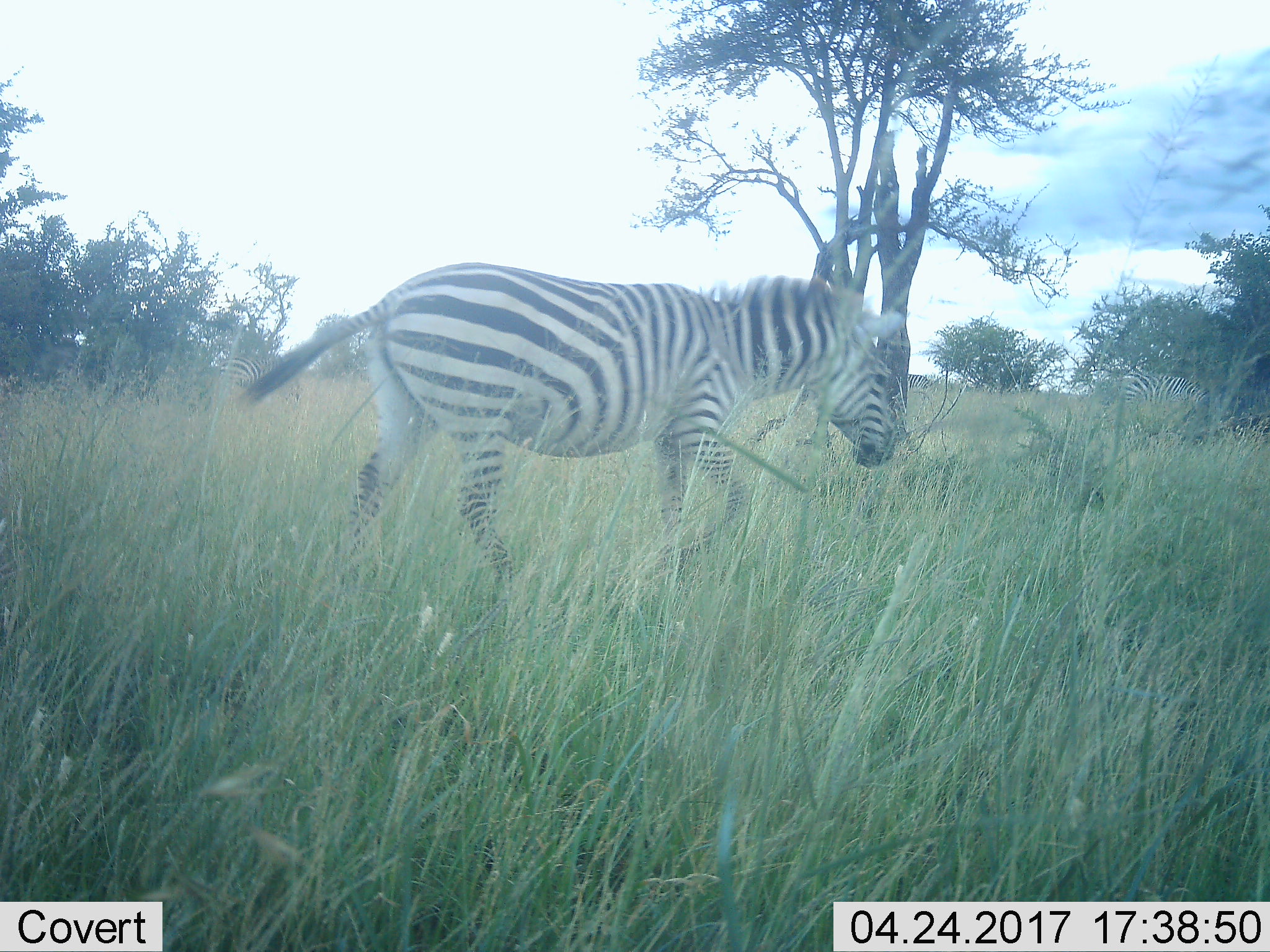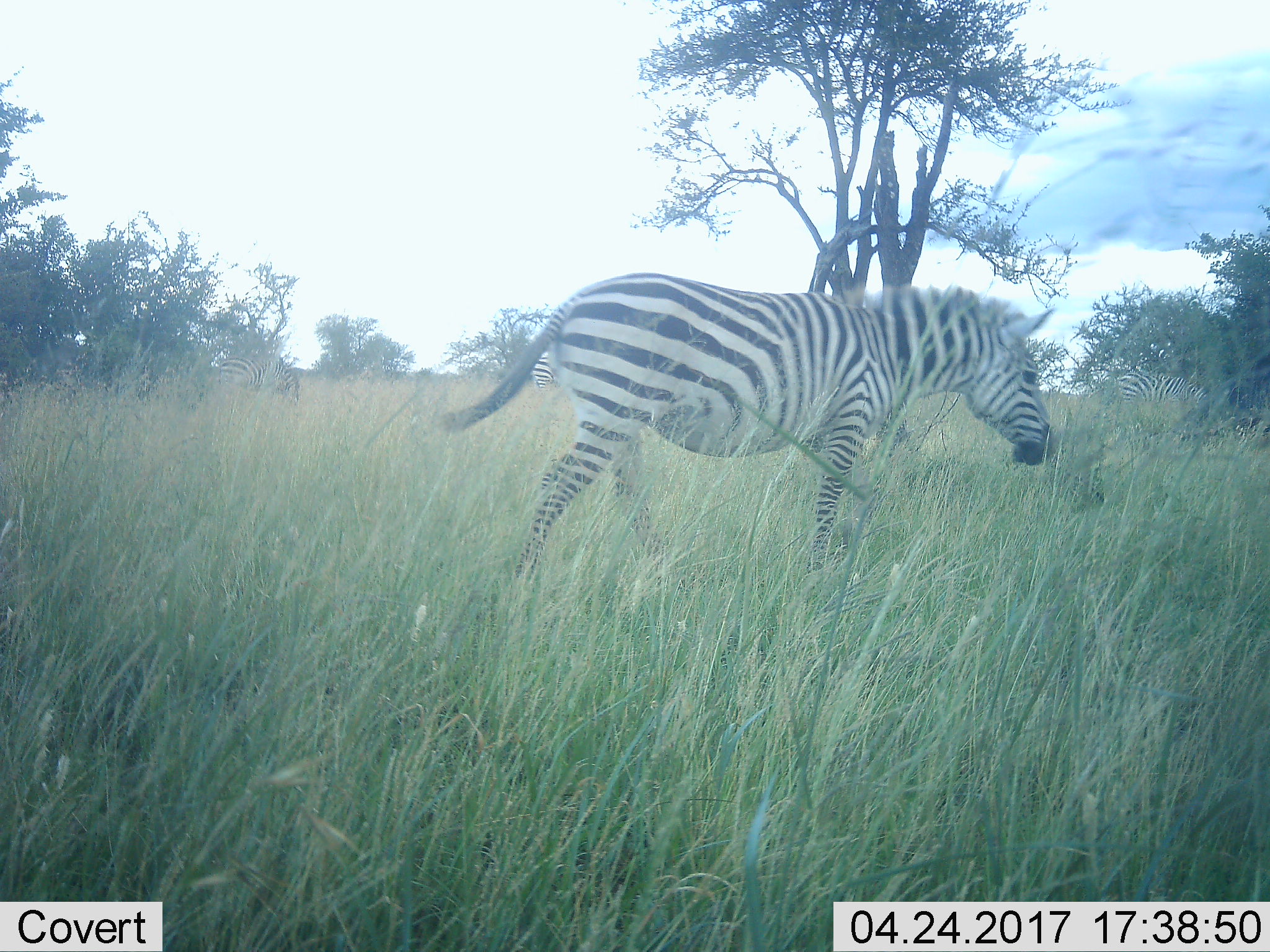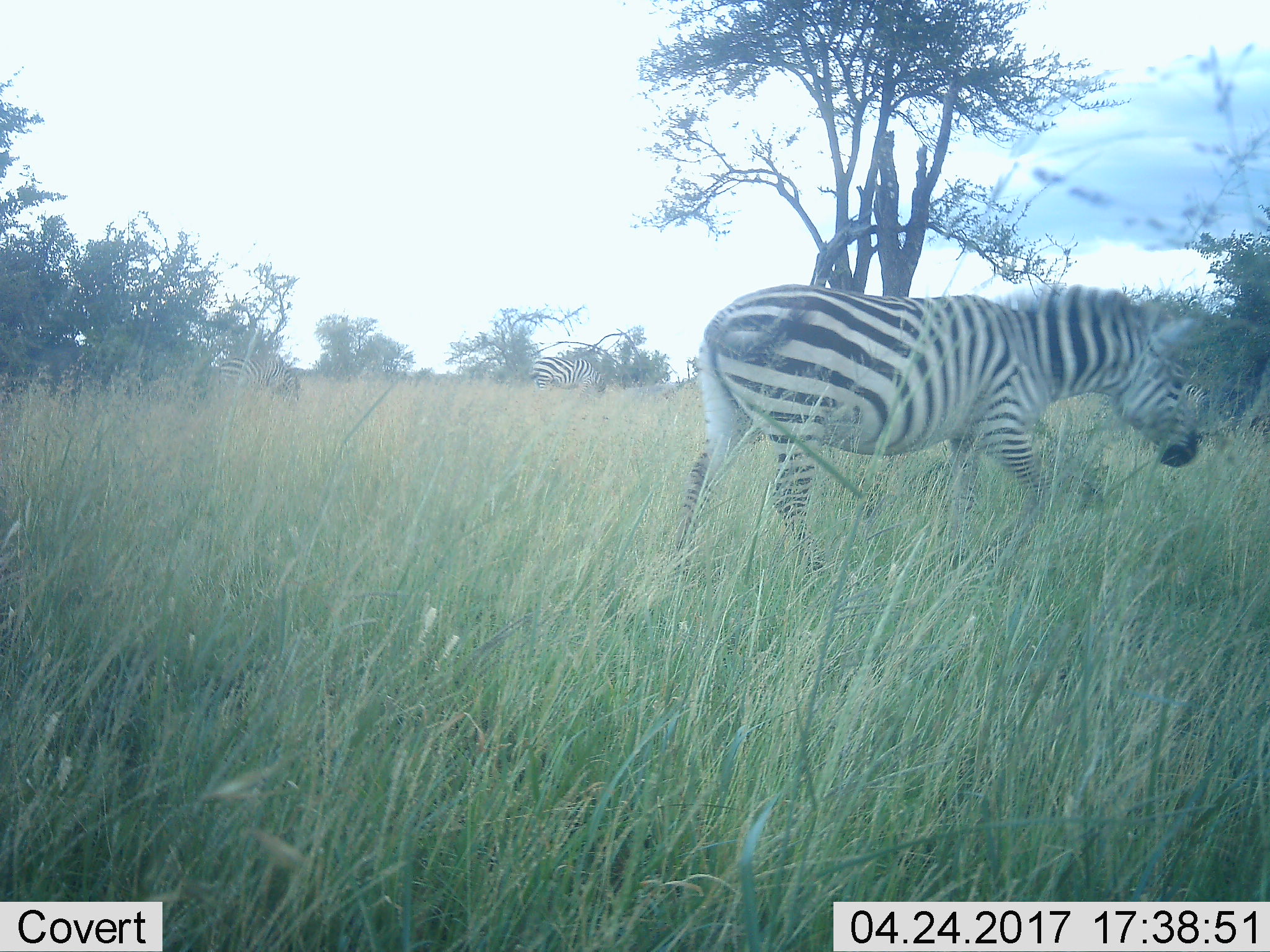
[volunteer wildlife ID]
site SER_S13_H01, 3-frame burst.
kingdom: Animalia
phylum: Chordata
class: Mammalia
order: Perissodactyla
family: Equidae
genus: Equus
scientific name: Equus quagga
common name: plains zebra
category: zebraplains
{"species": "zebraplains (plains zebra) (Equus quagga)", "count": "1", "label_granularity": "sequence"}